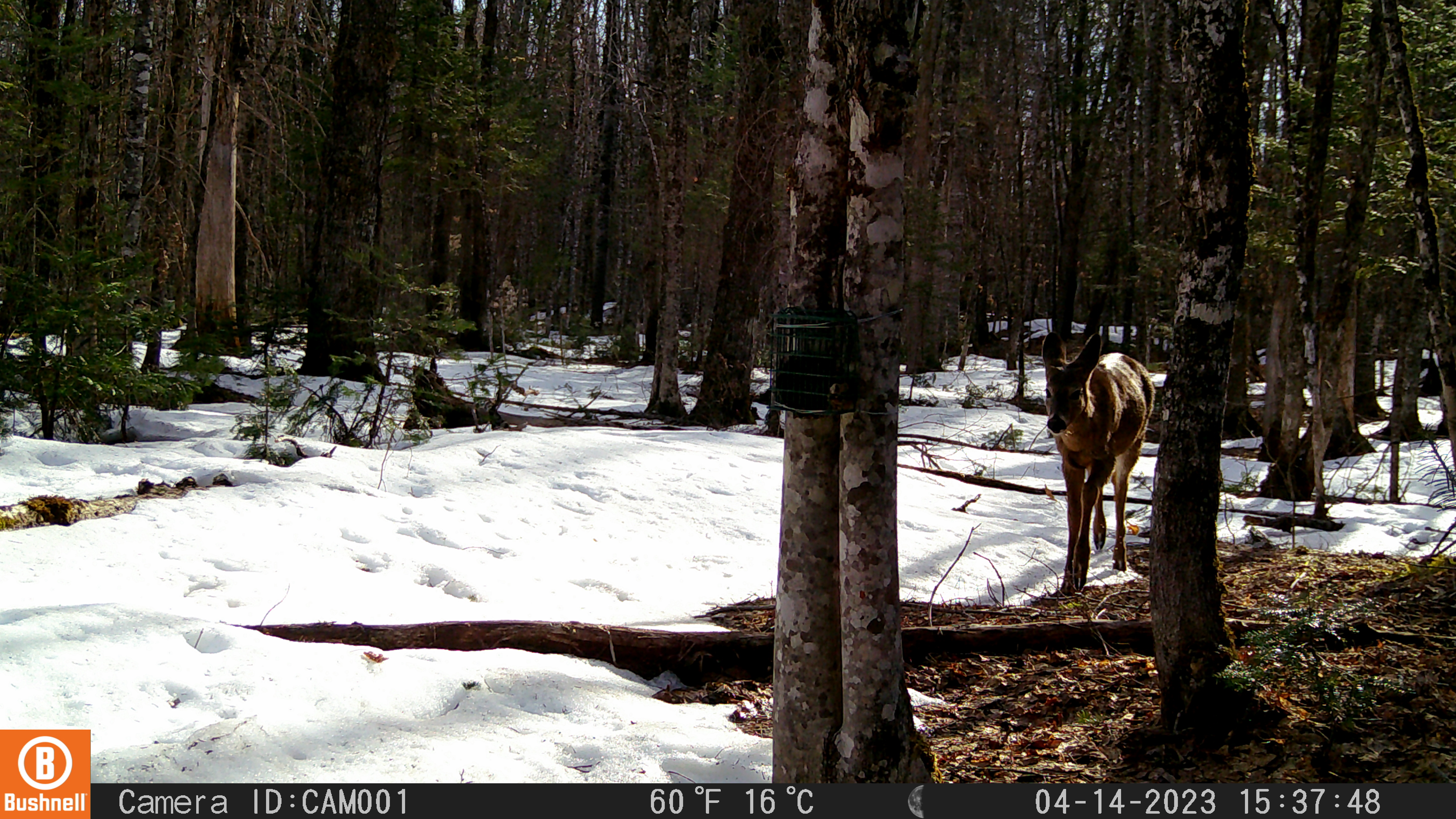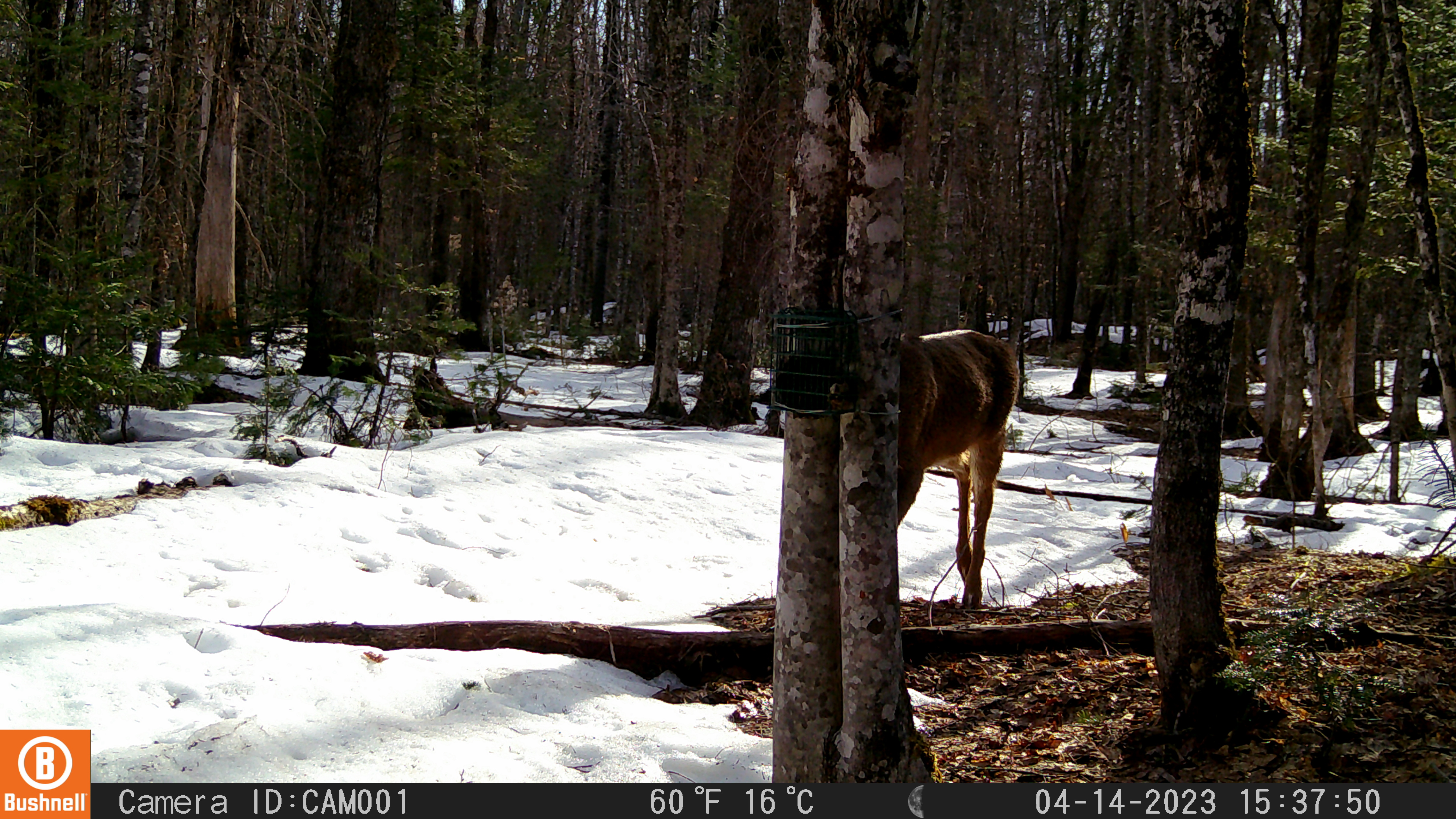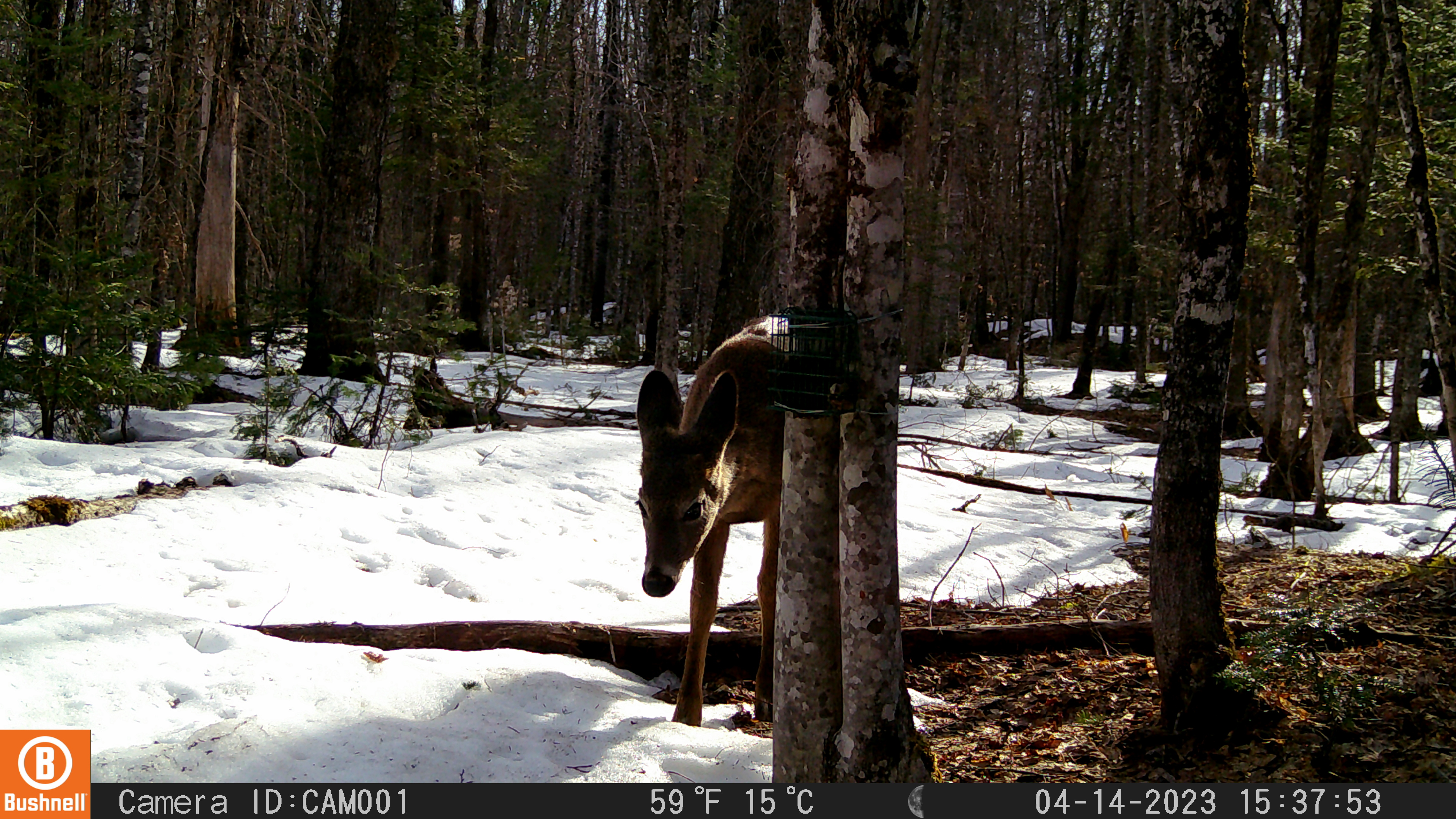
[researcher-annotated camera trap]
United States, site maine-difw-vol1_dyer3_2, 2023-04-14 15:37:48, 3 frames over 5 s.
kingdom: Animalia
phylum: Chordata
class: Mammalia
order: Artiodactyla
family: Cervidae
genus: Odocoileus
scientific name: Odocoileus virginianus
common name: white-tailed deer